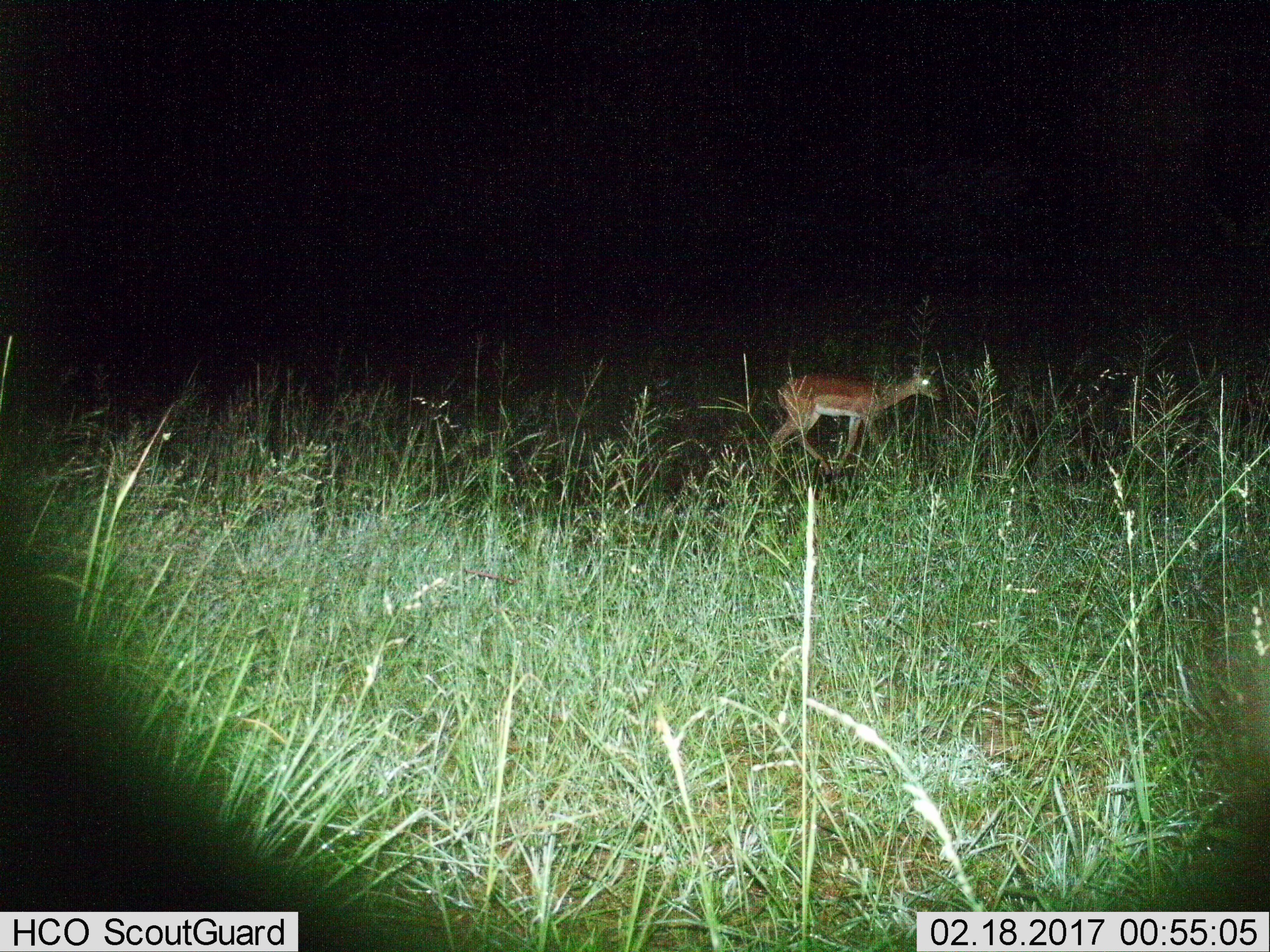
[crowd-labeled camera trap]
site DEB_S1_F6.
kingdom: Animalia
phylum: Chordata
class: Mammalia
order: Artiodactyla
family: Bovidae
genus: Aepyceros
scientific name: Aepyceros melampus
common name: impala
Impala (Aepyceros melampus), count 1. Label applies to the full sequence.